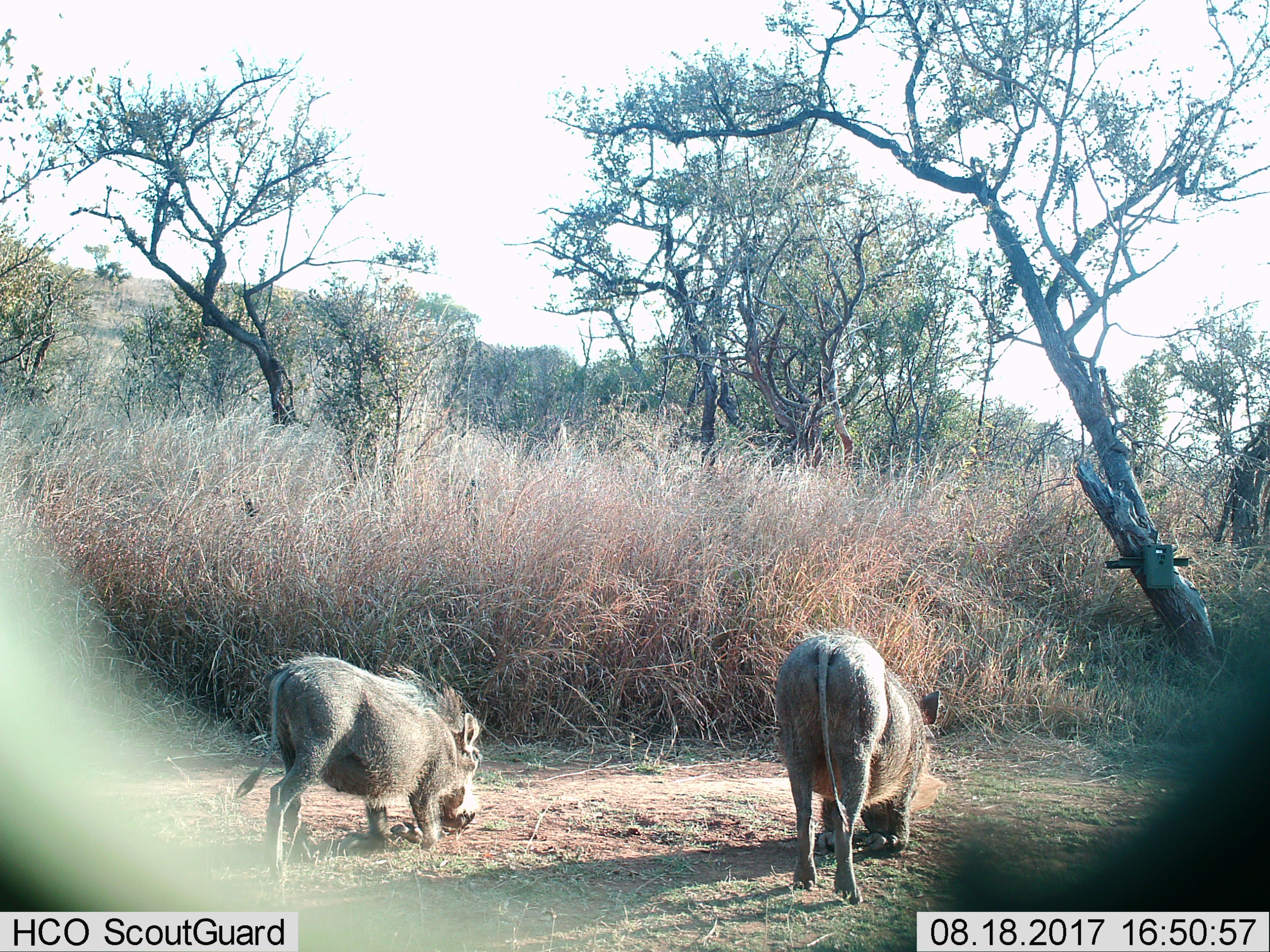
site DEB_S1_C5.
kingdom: Animalia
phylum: Chordata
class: Mammalia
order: Artiodactyla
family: Suidae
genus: Phacochoerus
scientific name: Phacochoerus africanus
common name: warthog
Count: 2.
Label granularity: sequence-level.